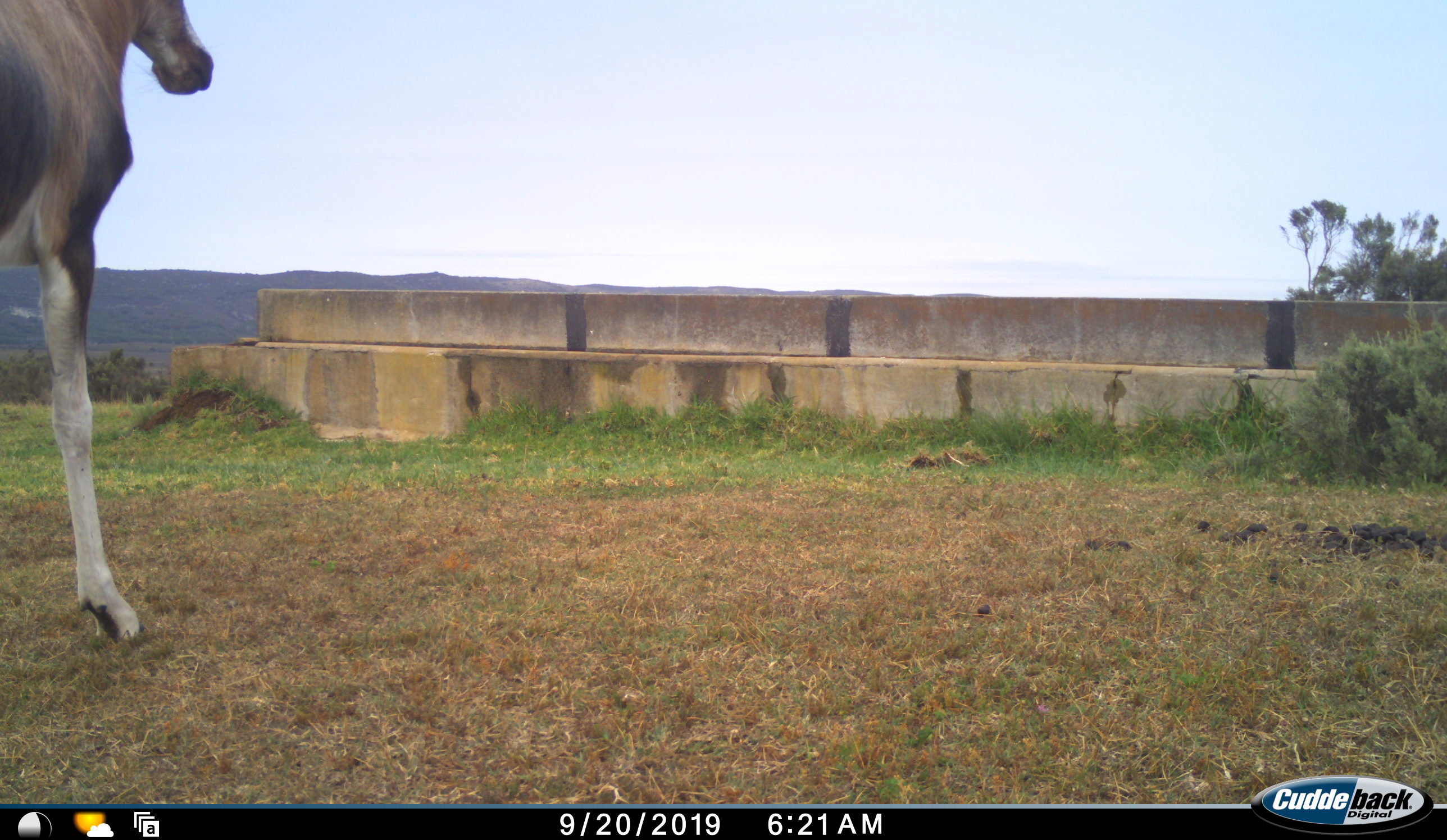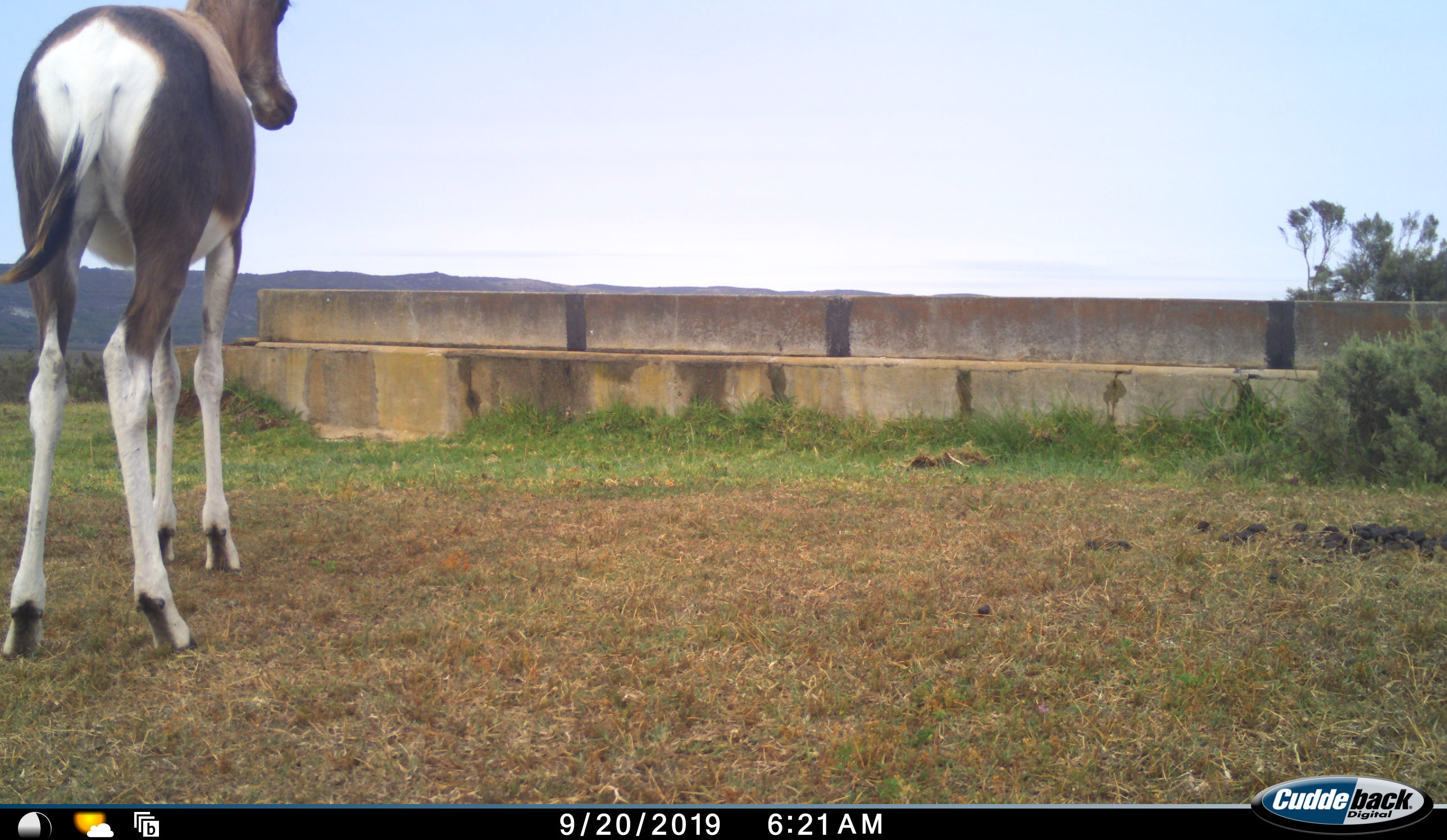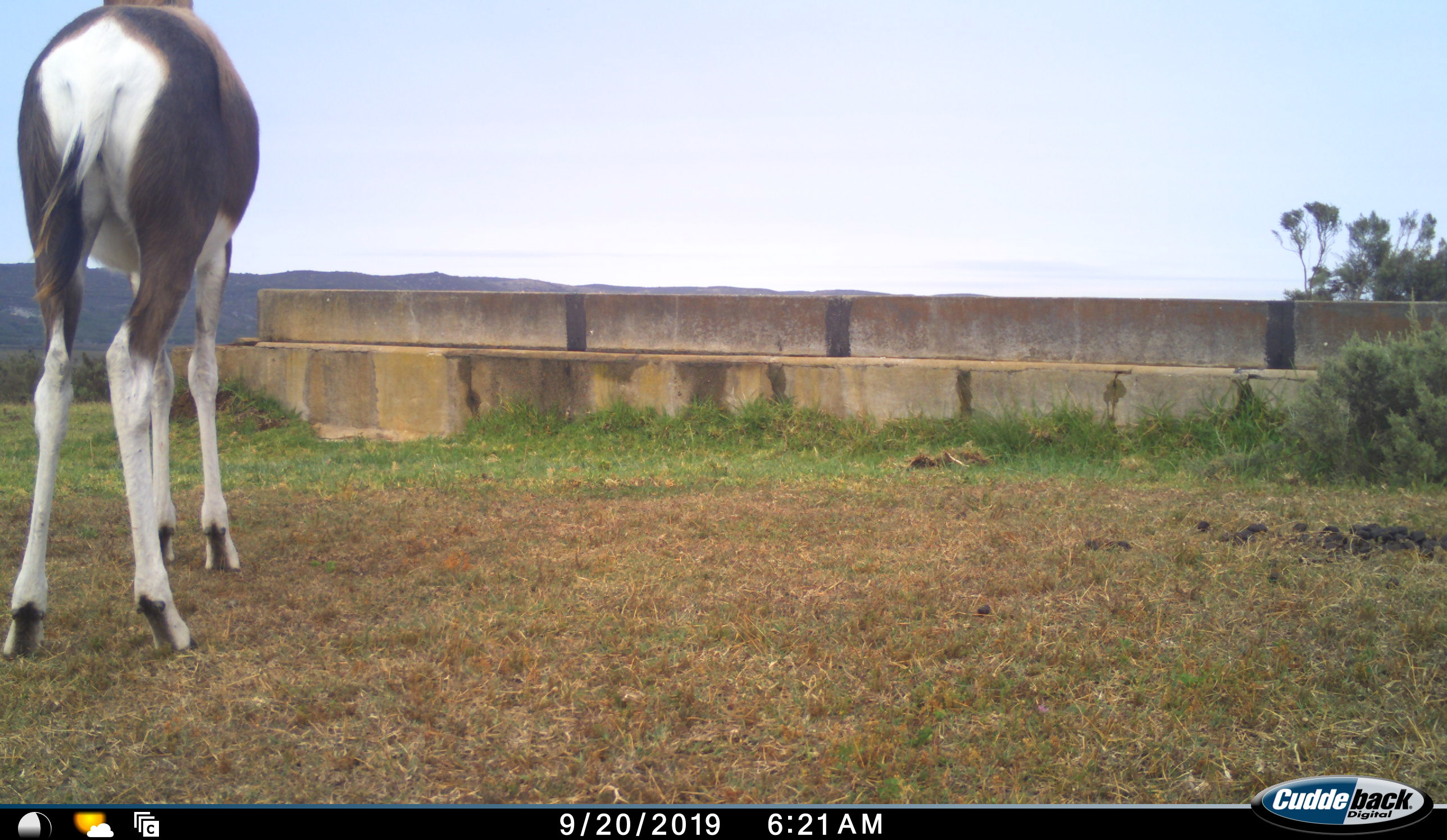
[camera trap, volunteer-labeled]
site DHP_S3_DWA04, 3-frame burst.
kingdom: Animalia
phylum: Chordata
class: Mammalia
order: Artiodactyla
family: Bovidae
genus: Damaliscus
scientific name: Damaliscus pygargus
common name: bontebok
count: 1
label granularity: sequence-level